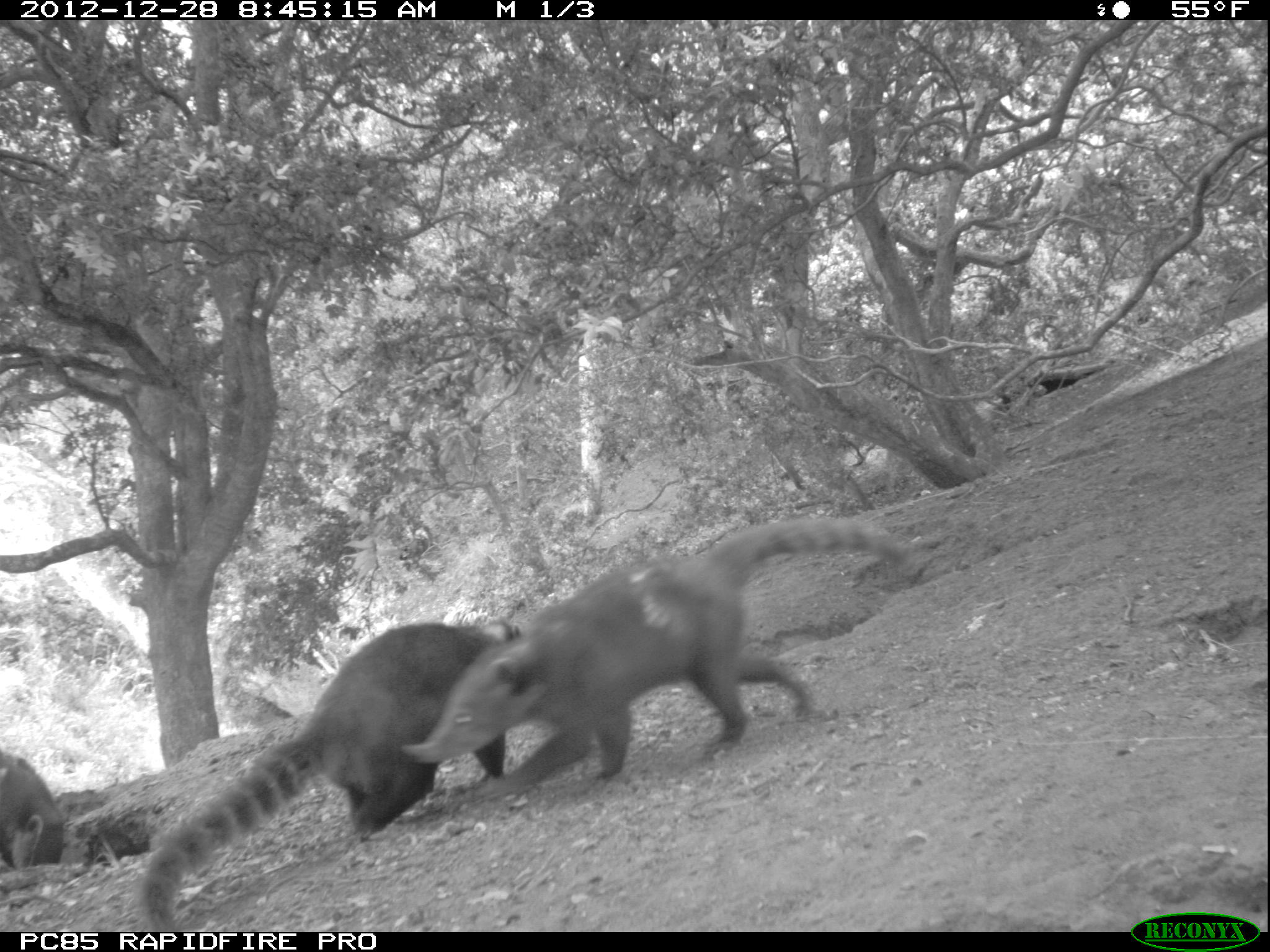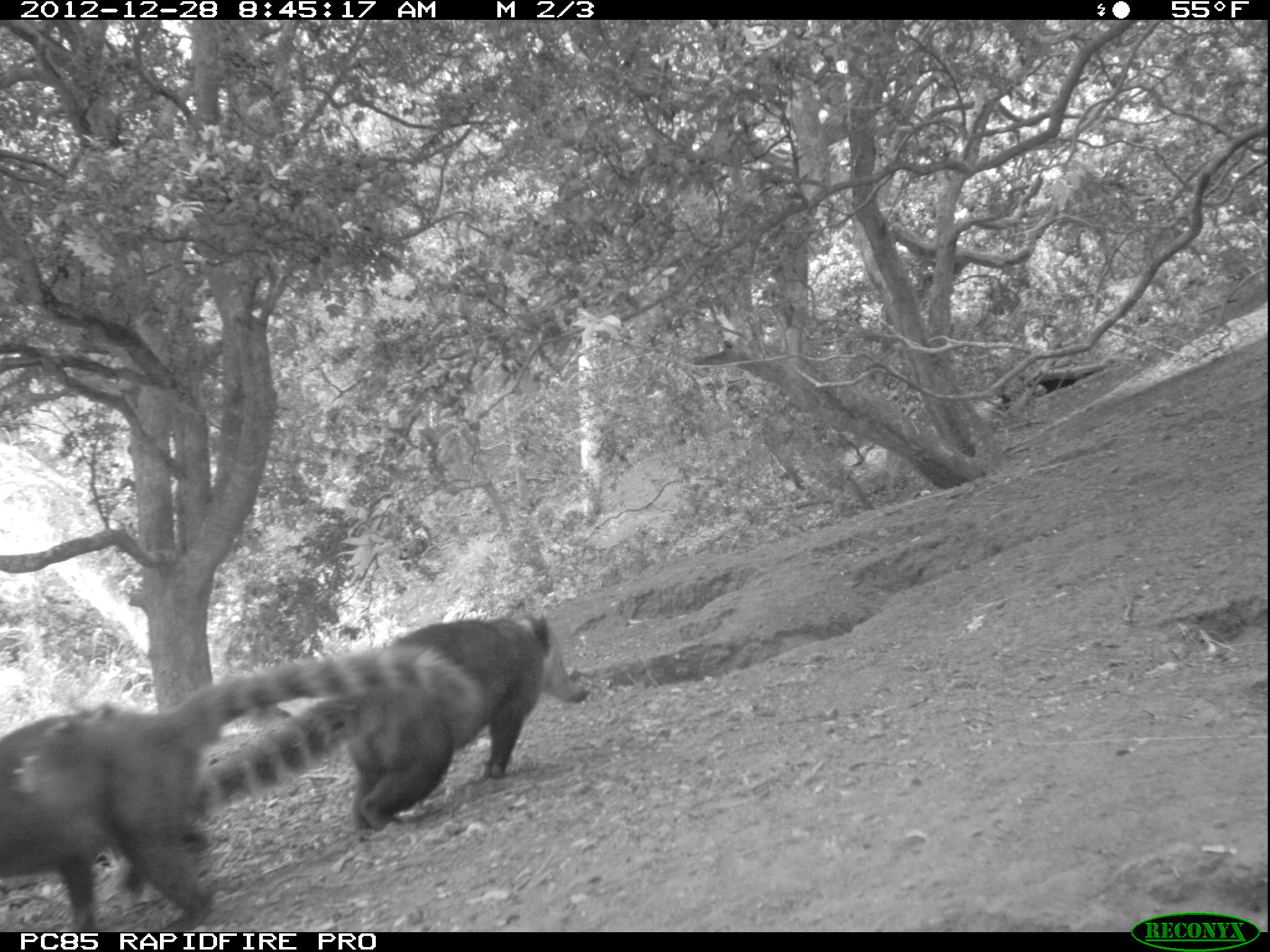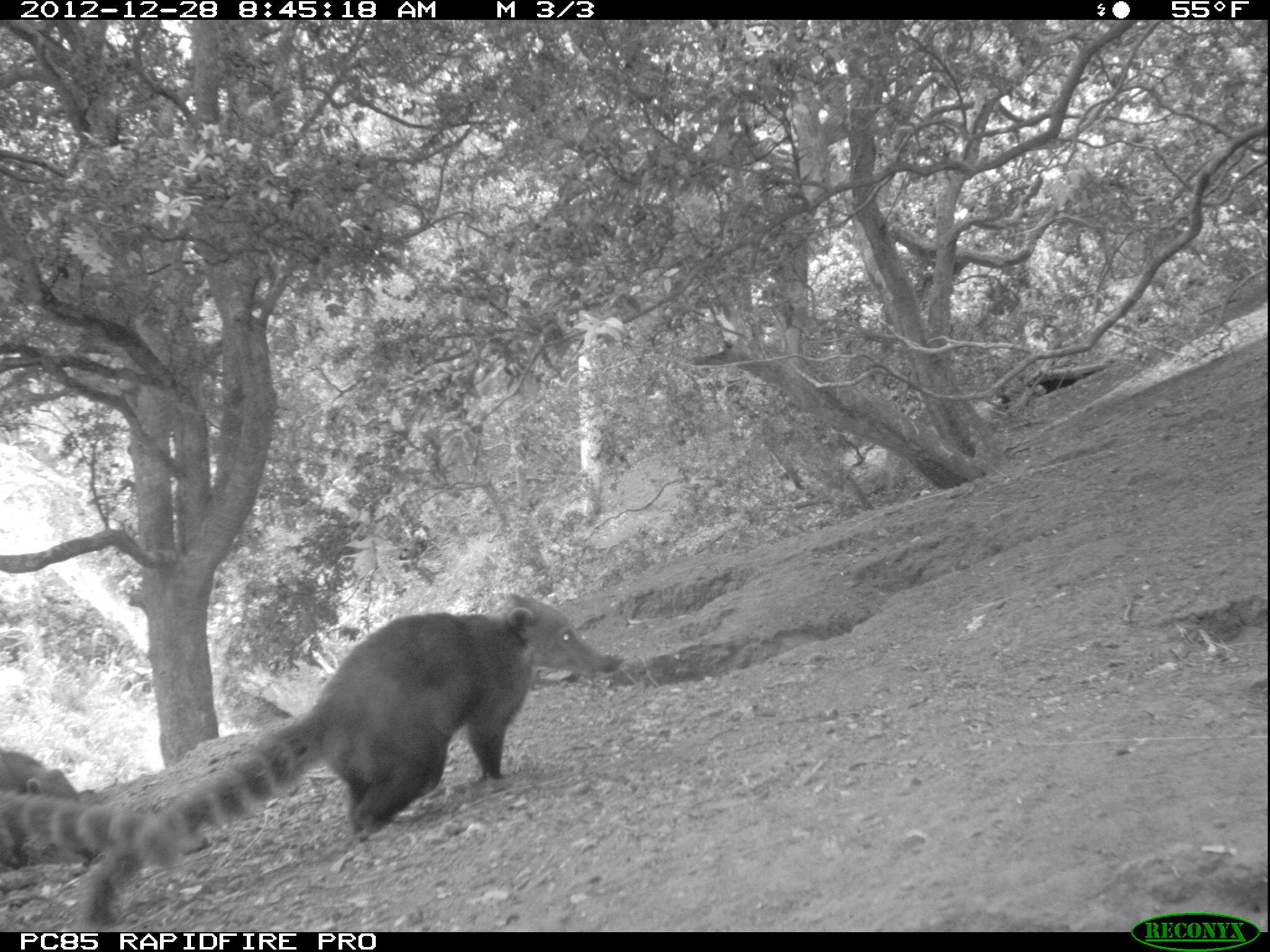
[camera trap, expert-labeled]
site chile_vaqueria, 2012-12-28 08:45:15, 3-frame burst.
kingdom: Animalia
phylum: Chordata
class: Mammalia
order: Carnivora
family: Procyonidae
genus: Nasua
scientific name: Nasua nasua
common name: coati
Coati (Nasua nasua).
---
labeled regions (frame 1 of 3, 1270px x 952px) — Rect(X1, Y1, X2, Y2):
coati: Rect(403, 514, 918, 809); Rect(133, 618, 505, 925); Rect(0, 745, 67, 878)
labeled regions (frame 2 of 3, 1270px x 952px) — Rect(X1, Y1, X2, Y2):
coati: Rect(1, 648, 476, 935); Rect(191, 604, 556, 840)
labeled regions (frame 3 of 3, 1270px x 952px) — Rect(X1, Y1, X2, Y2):
coati: Rect(68, 595, 618, 933); Rect(0, 801, 251, 872); Rect(0, 744, 80, 807)